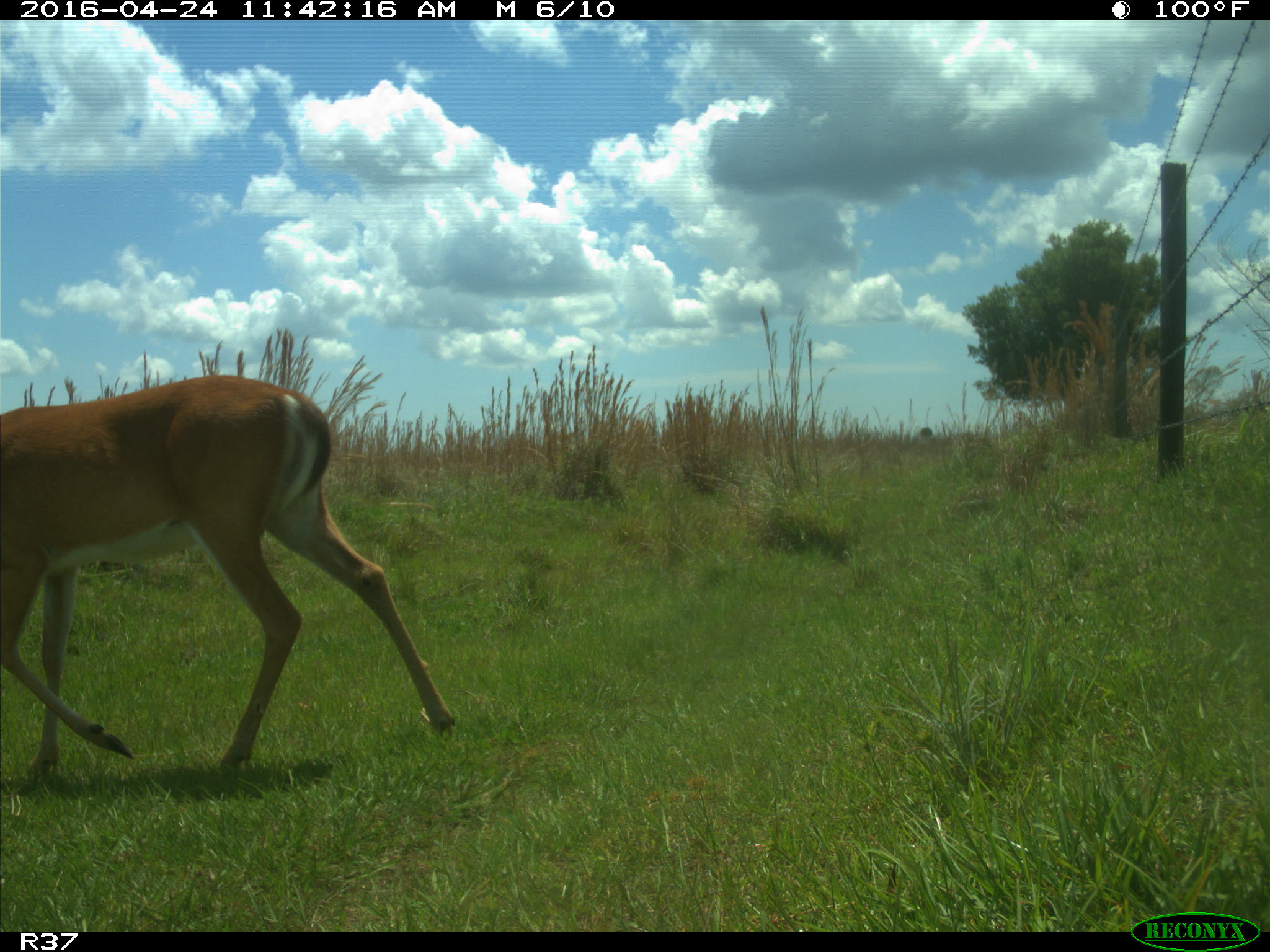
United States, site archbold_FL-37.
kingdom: Animalia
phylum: Chordata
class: Mammalia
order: Artiodactyla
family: Cervidae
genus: Odocoileus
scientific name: Odocoileus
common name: deer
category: unidentified deer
Unidentified deer (deer) (Odocoileus).